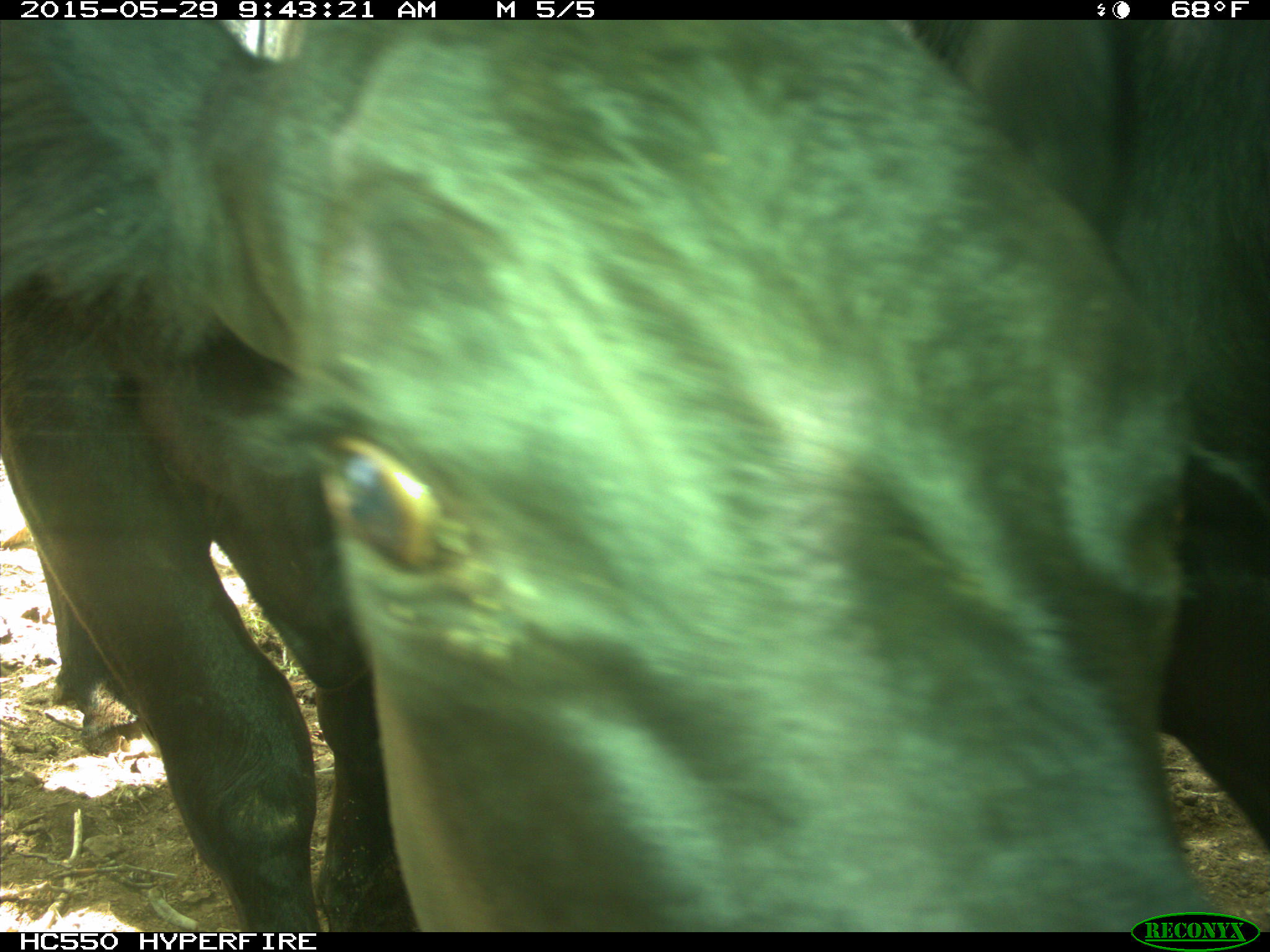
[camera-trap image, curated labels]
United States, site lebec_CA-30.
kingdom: Animalia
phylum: Chordata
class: Mammalia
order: Artiodactyla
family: Bovidae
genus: Bos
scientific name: Bos taurus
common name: domestic cow